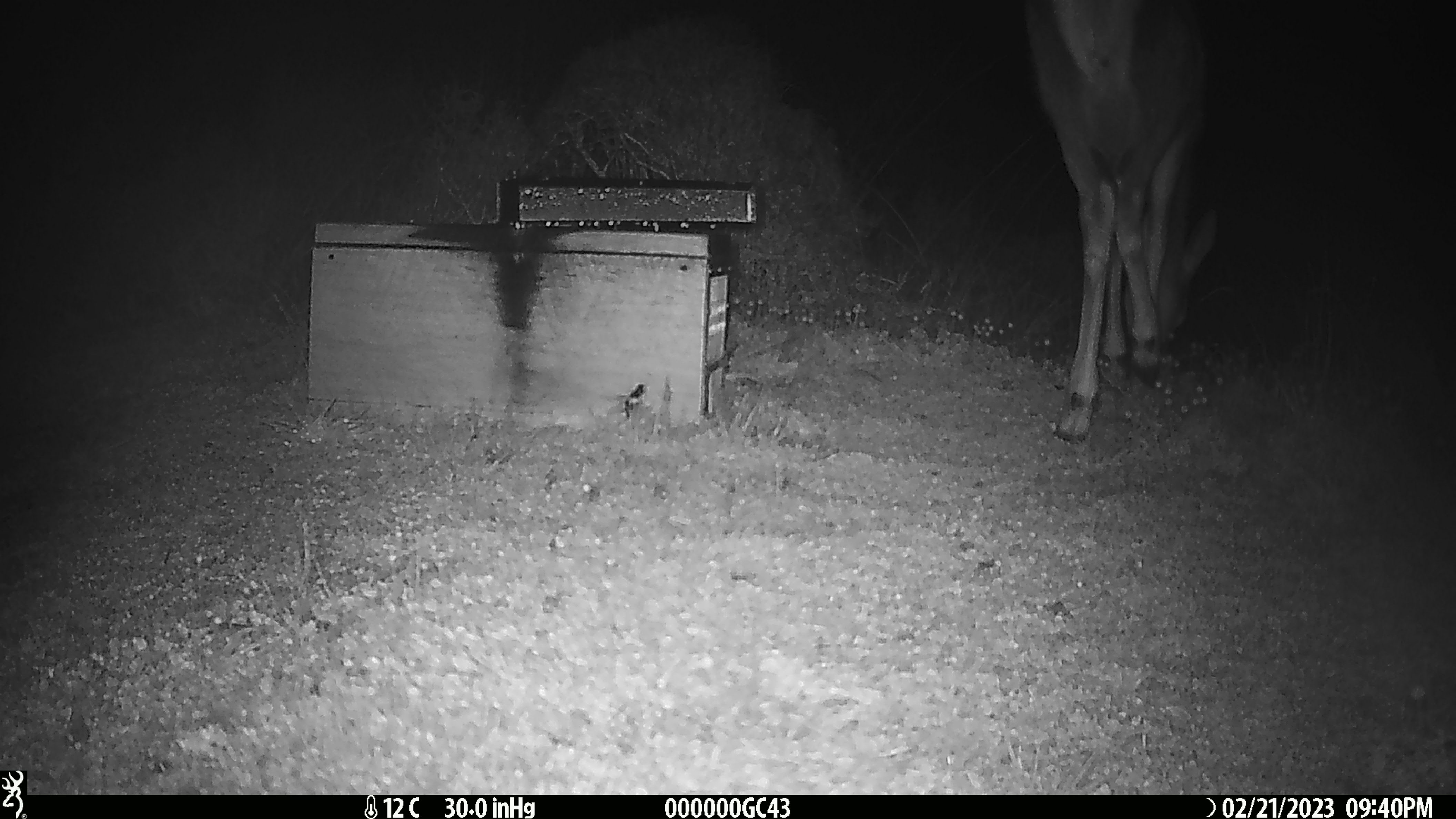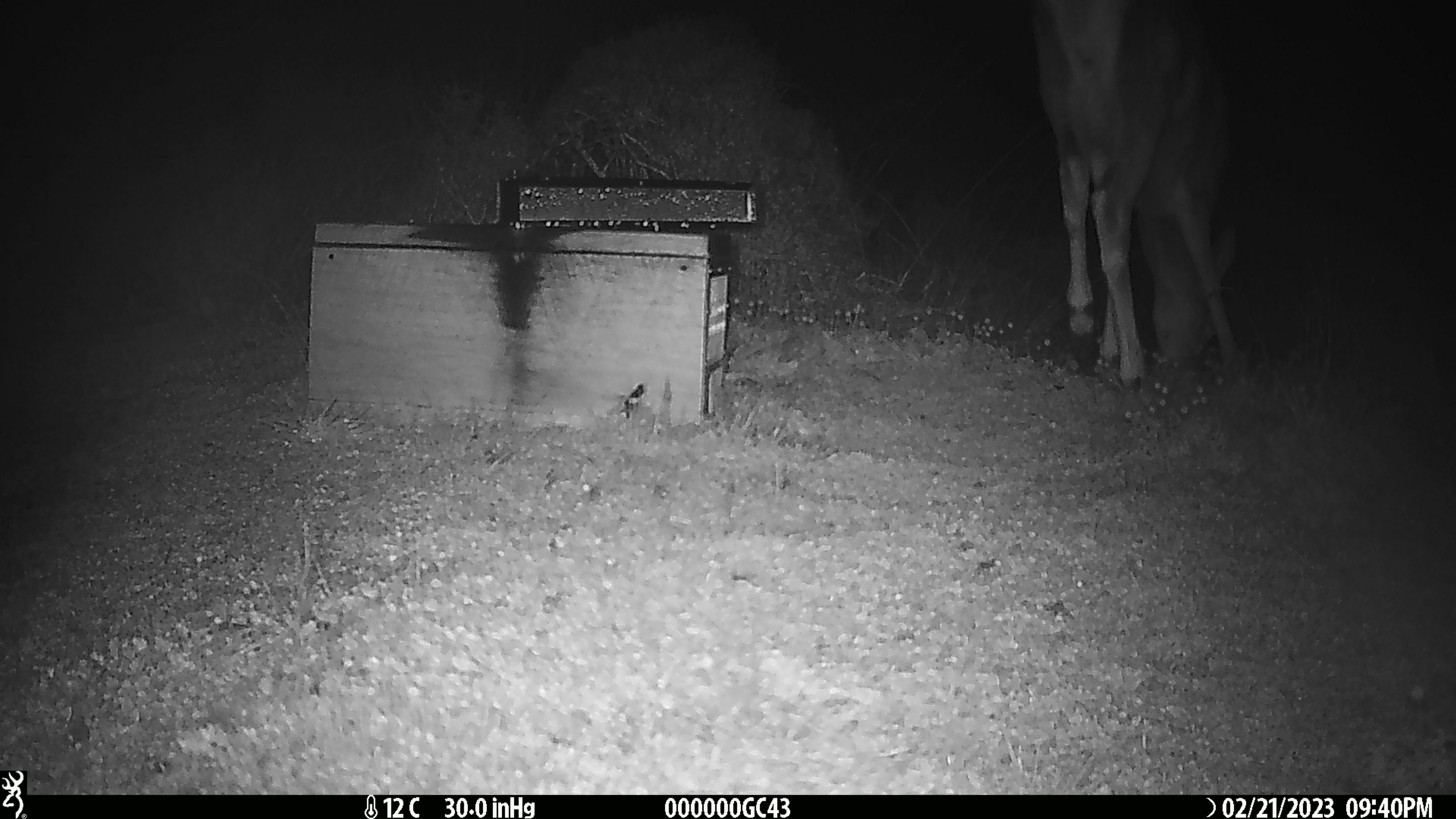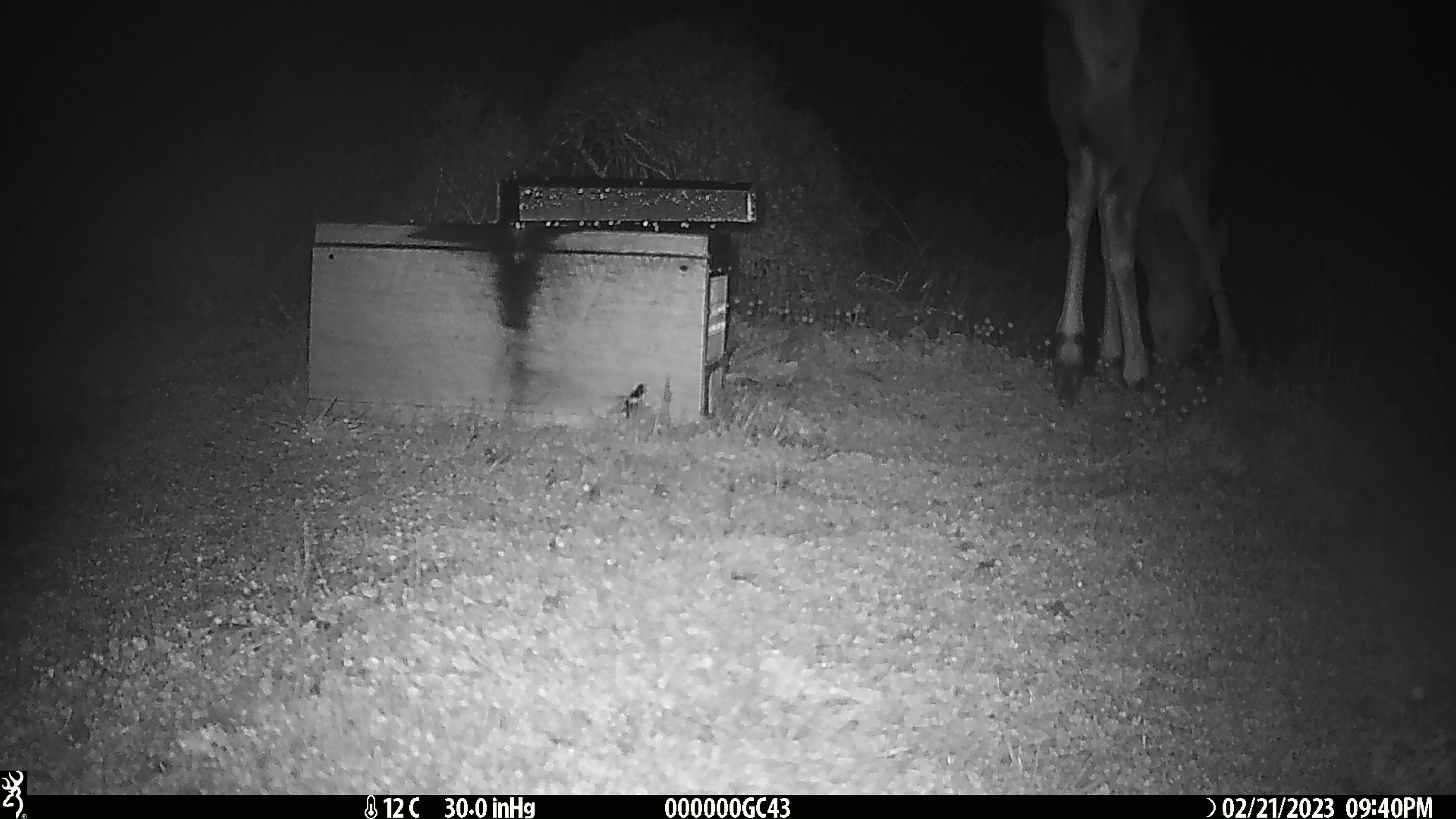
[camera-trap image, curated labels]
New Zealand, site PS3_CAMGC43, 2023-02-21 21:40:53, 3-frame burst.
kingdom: Animalia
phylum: Chordata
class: Mammalia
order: Artiodactyla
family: Cervidae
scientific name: Cervidae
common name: deer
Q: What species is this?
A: Deer (Cervidae).